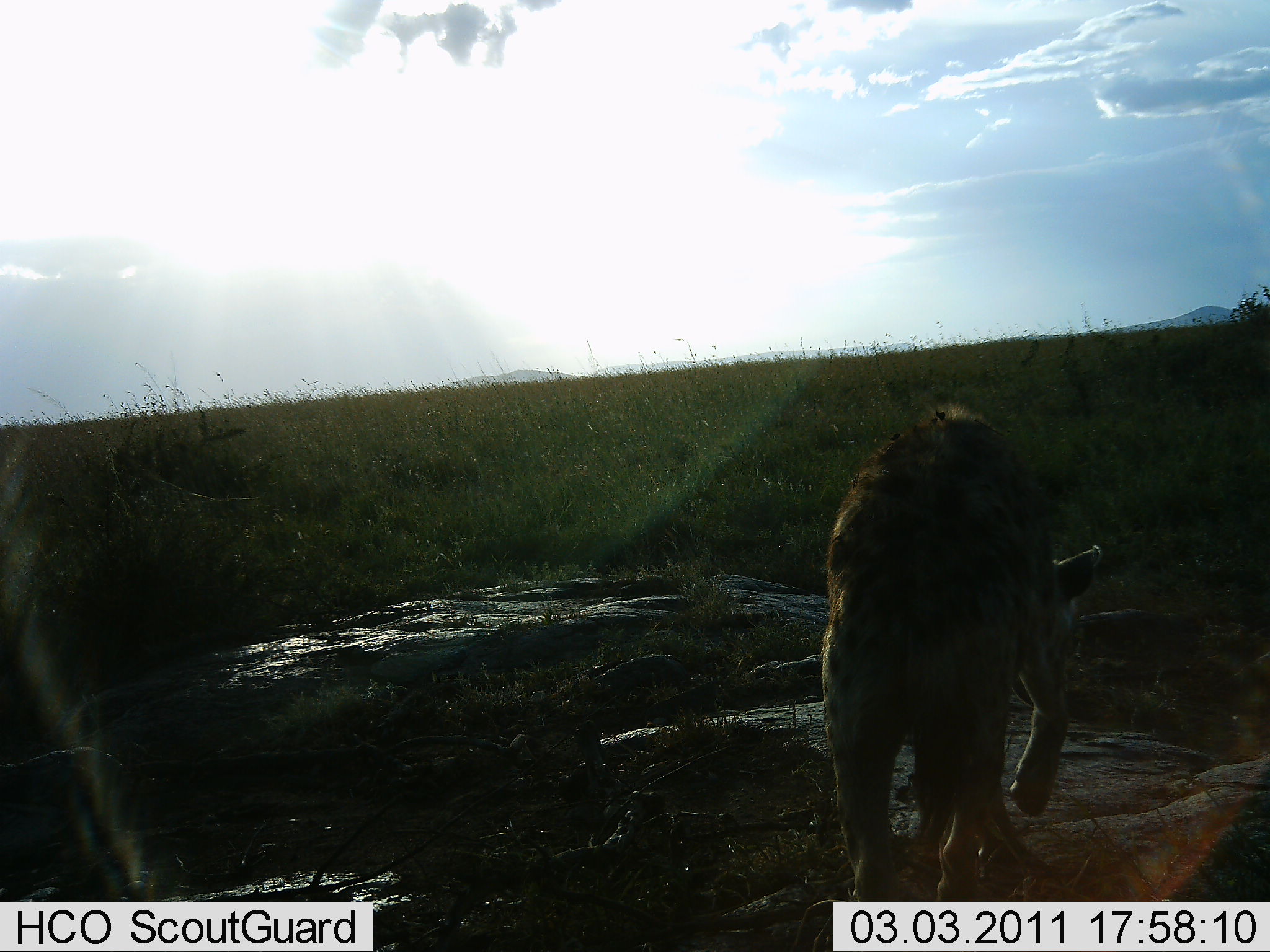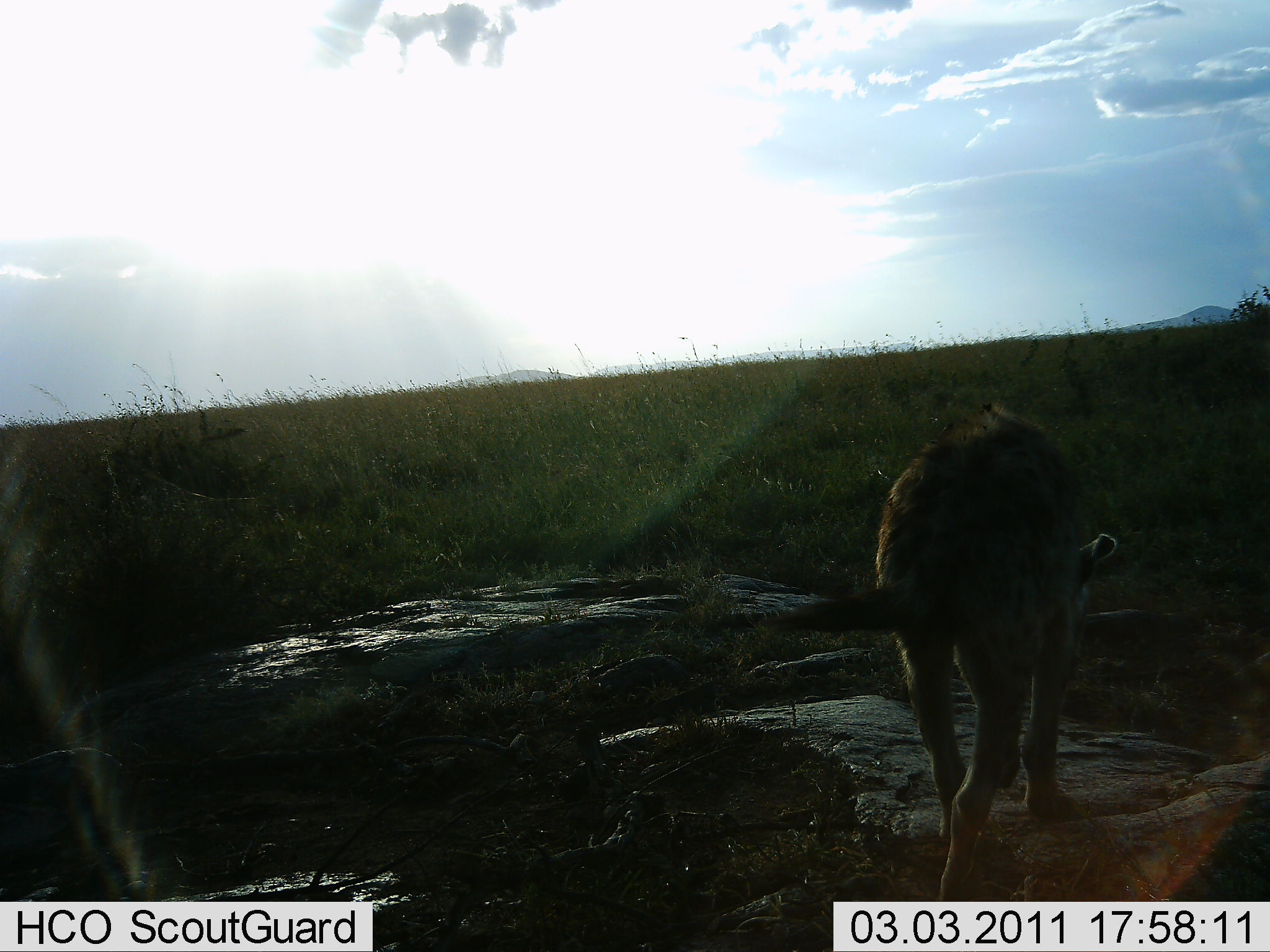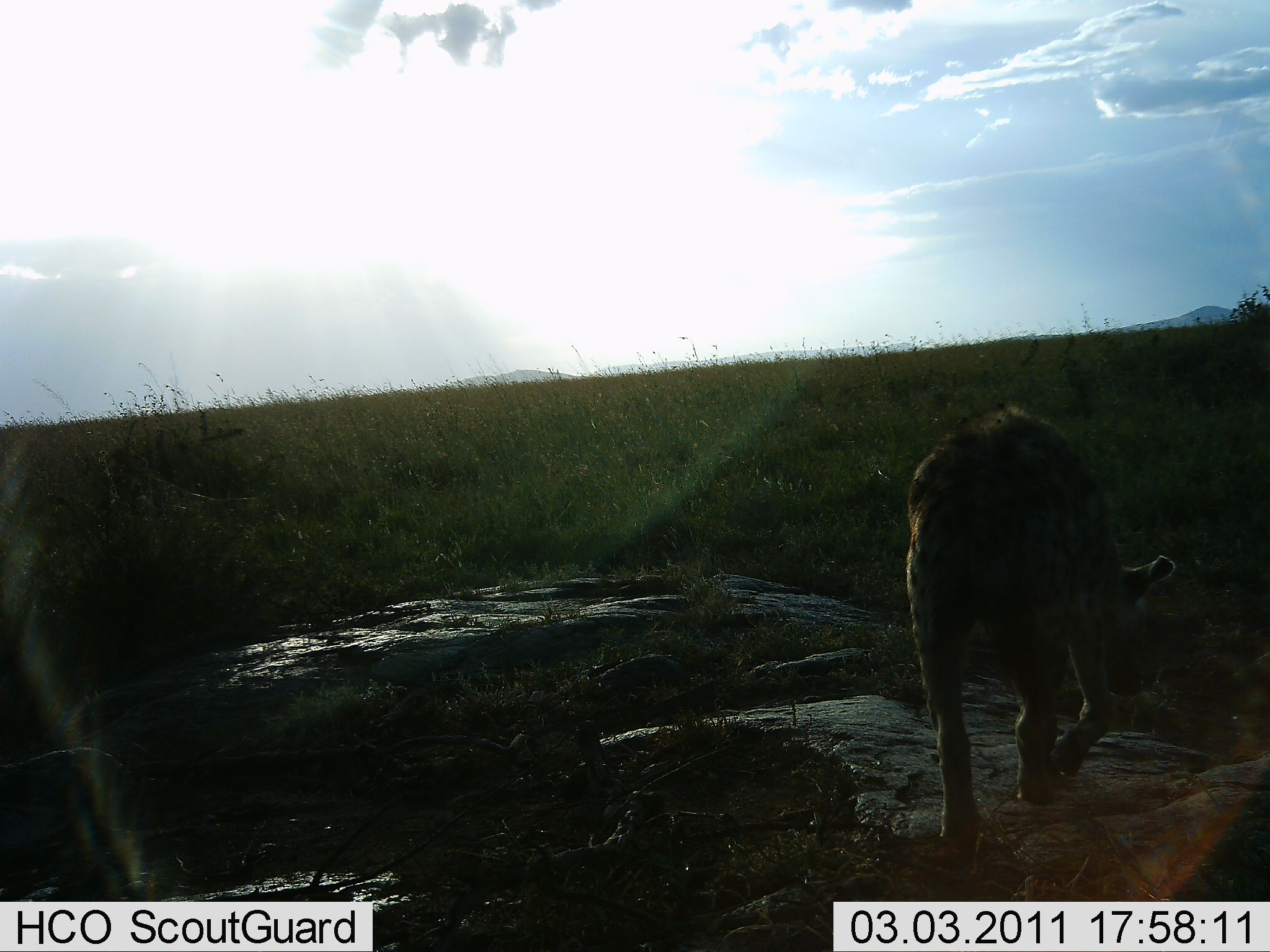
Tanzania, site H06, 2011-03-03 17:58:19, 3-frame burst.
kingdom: Animalia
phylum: Chordata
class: Mammalia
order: Carnivora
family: Hyaenidae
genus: Crocuta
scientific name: Crocuta crocuta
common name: spotted hyena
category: hyenaspotted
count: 1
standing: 0%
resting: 0%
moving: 92%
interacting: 0%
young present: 0%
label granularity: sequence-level